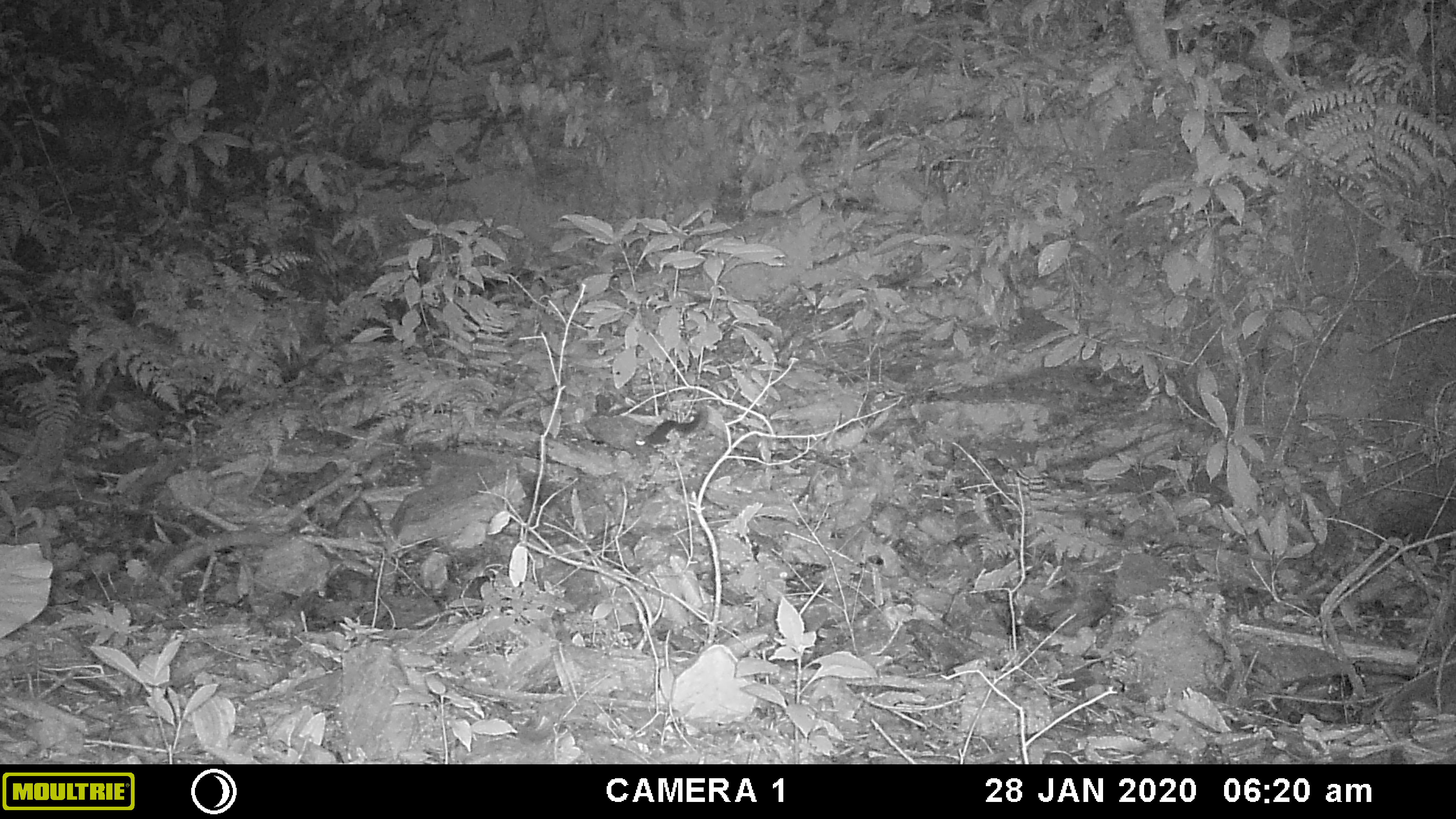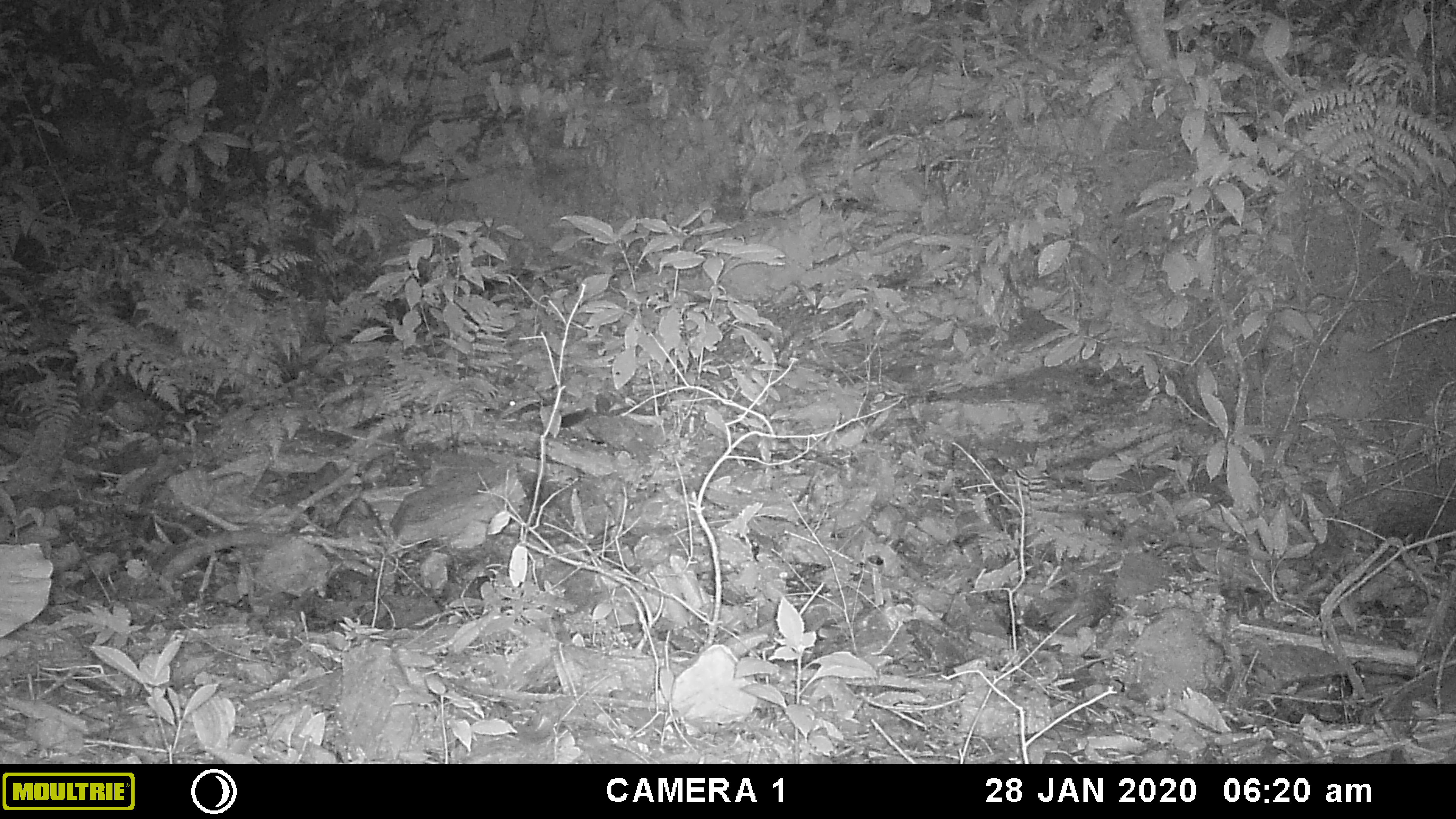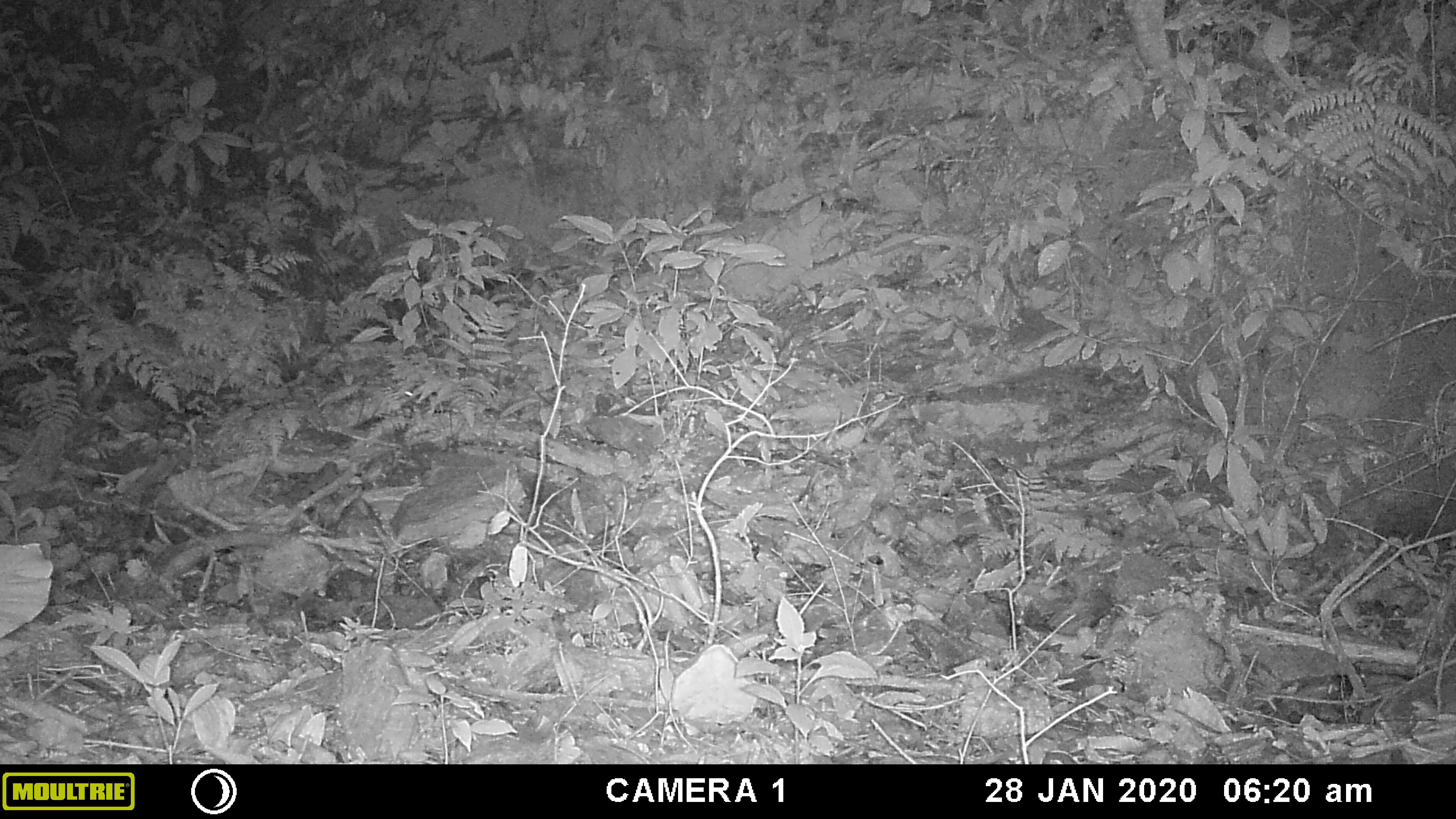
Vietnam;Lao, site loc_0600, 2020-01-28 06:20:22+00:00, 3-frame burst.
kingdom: Animalia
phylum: Chordata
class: Mammalia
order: Rodentia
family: Sciuridae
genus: Dremomys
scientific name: Dremomys rufigenis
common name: red-cheeked squirrel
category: red cheeked squirrel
Red cheeked squirrel (red-cheeked squirrel) (Dremomys rufigenis). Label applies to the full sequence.